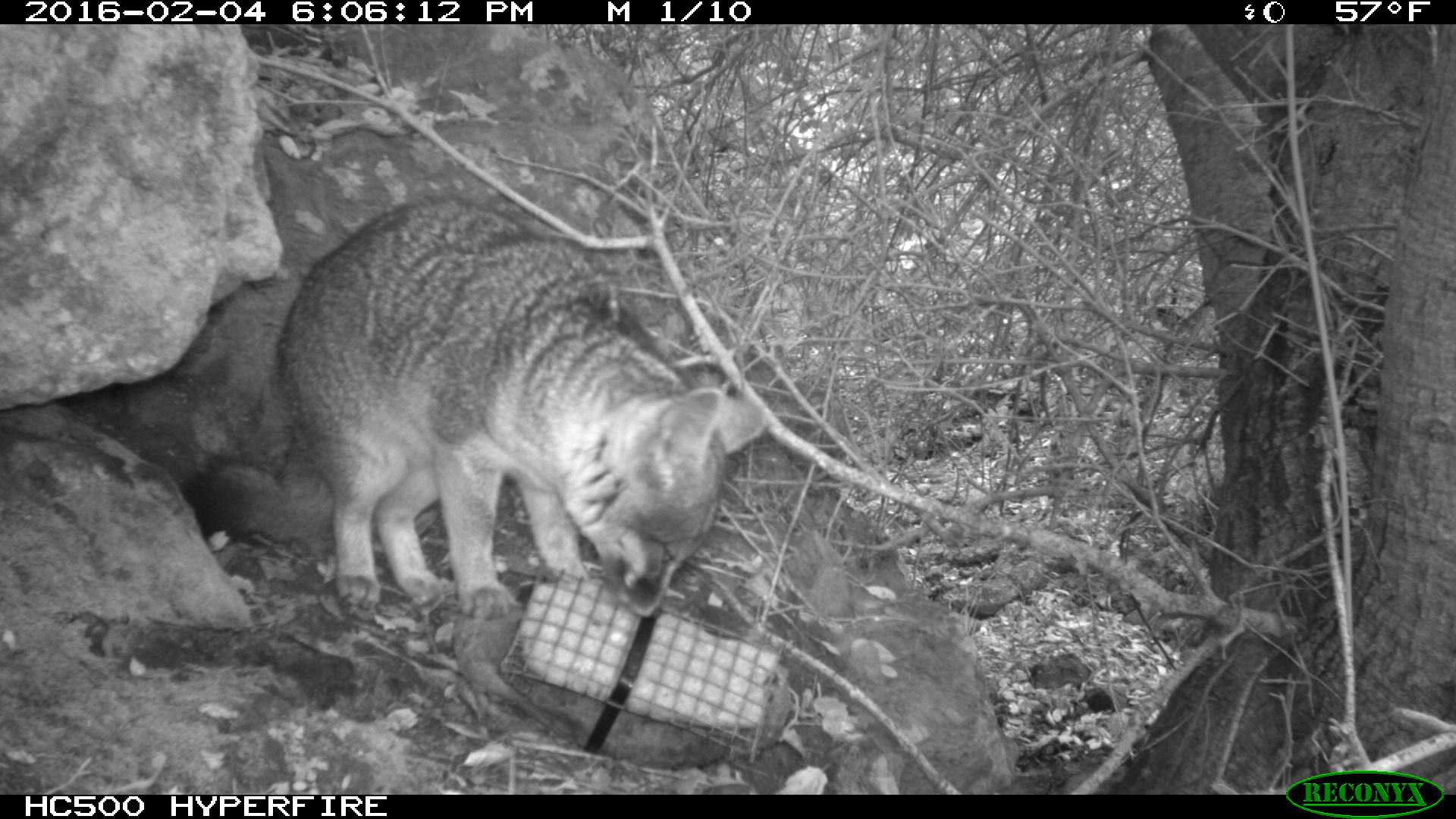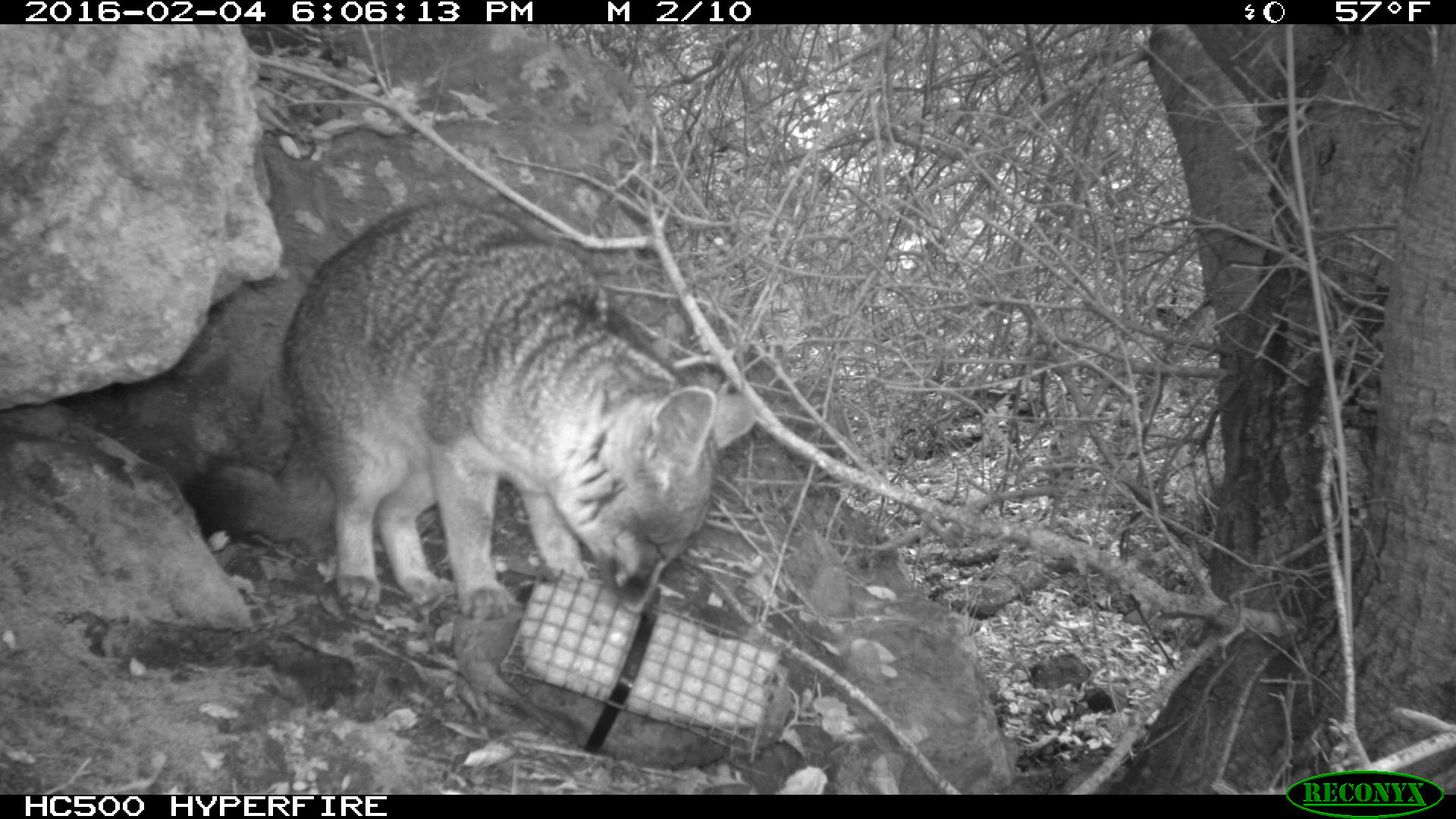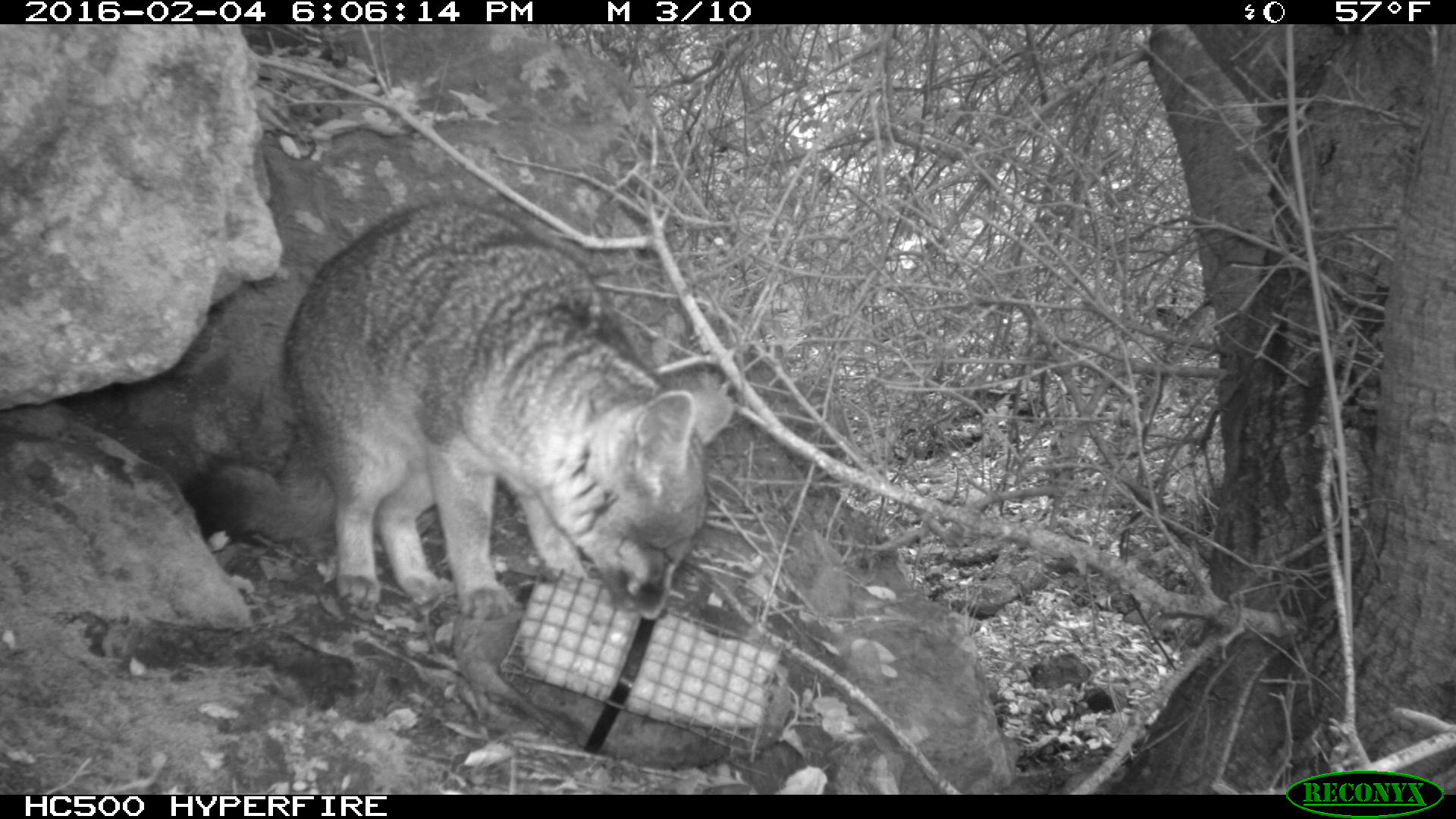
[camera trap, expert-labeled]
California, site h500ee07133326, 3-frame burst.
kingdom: Animalia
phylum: Chordata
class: Mammalia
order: Carnivora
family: Canidae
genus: Urocyon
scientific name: Urocyon littoralis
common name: island fox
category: fox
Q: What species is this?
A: Fox (island fox) (Urocyon littoralis).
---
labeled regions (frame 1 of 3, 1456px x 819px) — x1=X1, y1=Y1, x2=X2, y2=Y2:
fox: x1=181, y1=198, x2=769, y2=620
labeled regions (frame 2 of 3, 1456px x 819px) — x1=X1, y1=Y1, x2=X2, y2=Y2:
fox: x1=171, y1=205, x2=758, y2=617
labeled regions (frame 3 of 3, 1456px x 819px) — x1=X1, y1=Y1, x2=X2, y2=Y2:
fox: x1=180, y1=203, x2=734, y2=620